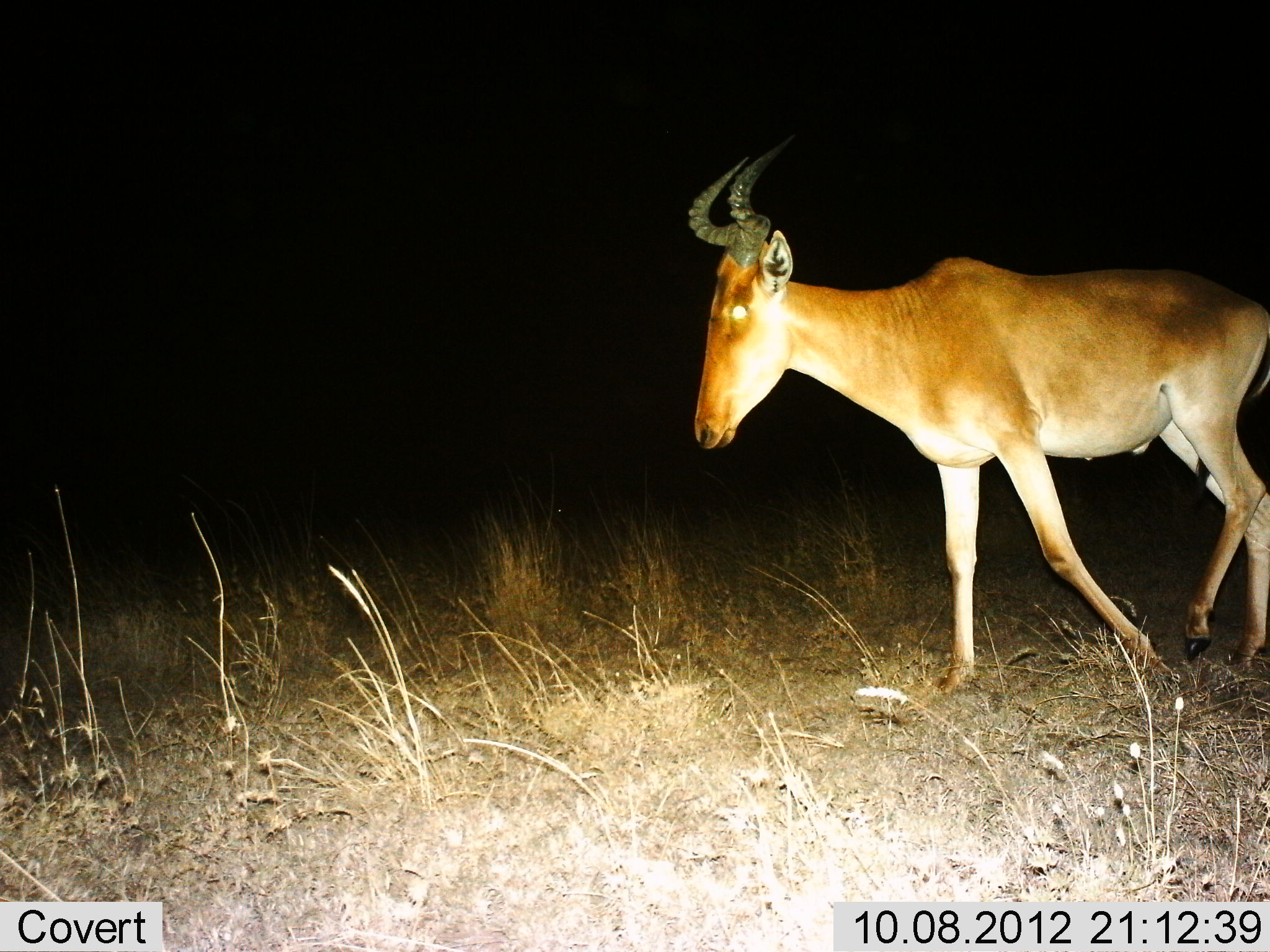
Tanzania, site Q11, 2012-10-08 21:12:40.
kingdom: Animalia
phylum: Chordata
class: Mammalia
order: Artiodactyla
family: Bovidae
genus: Alcelaphus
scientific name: Alcelaphus buselaphus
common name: hartebeest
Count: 1.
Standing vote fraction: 10%.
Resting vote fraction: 0%.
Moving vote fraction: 100%.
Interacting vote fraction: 0%.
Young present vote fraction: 0%.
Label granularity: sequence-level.